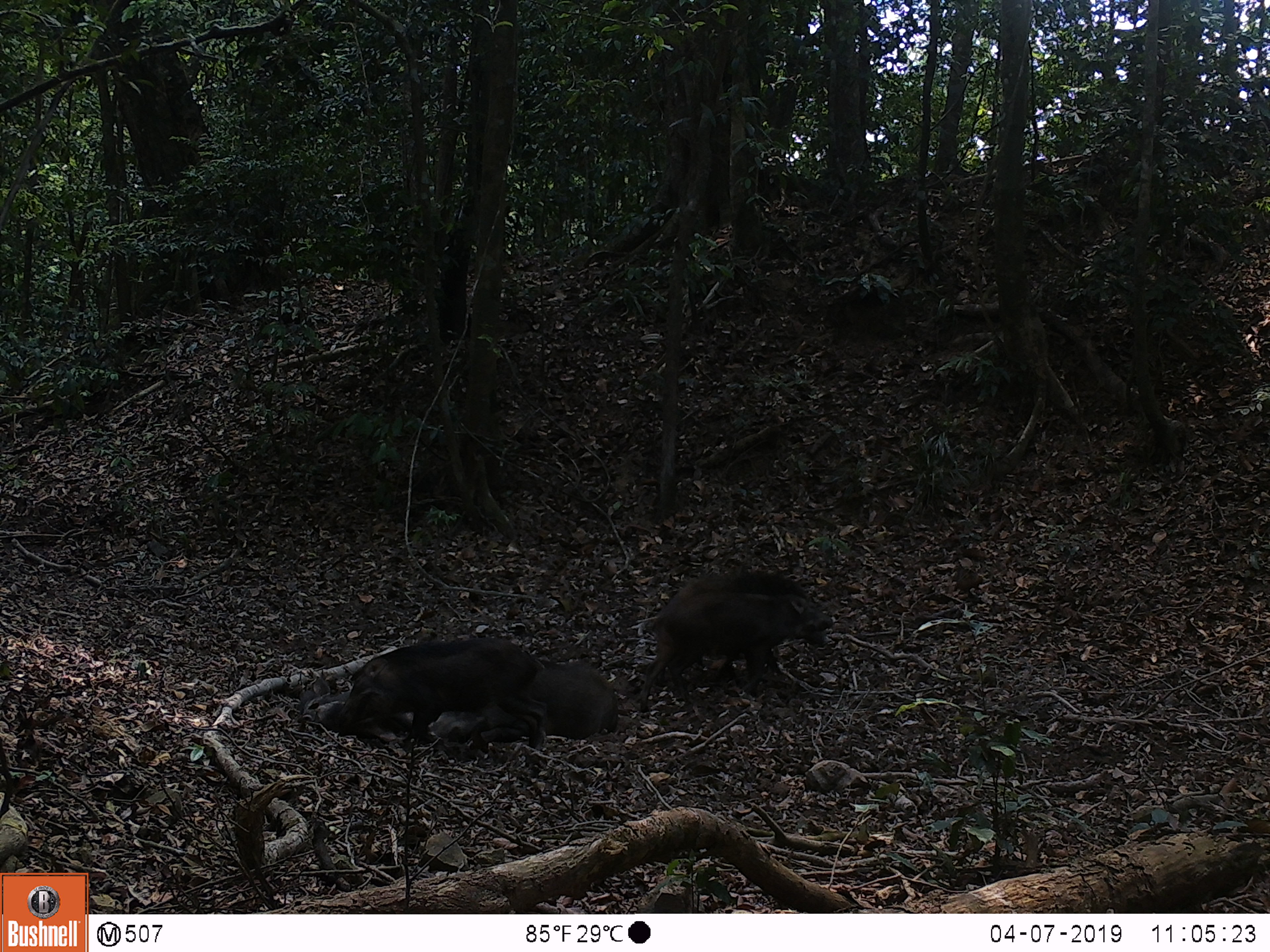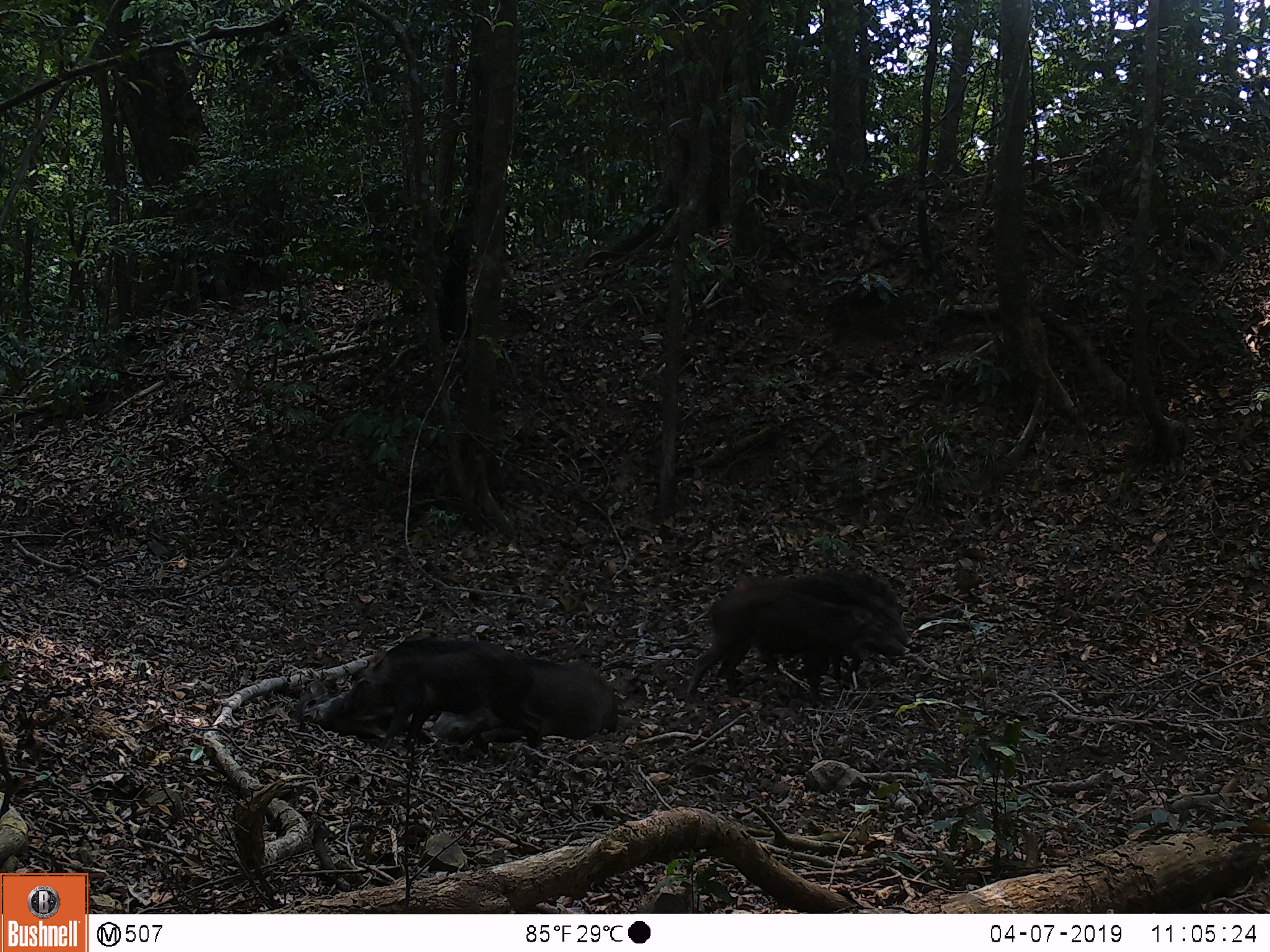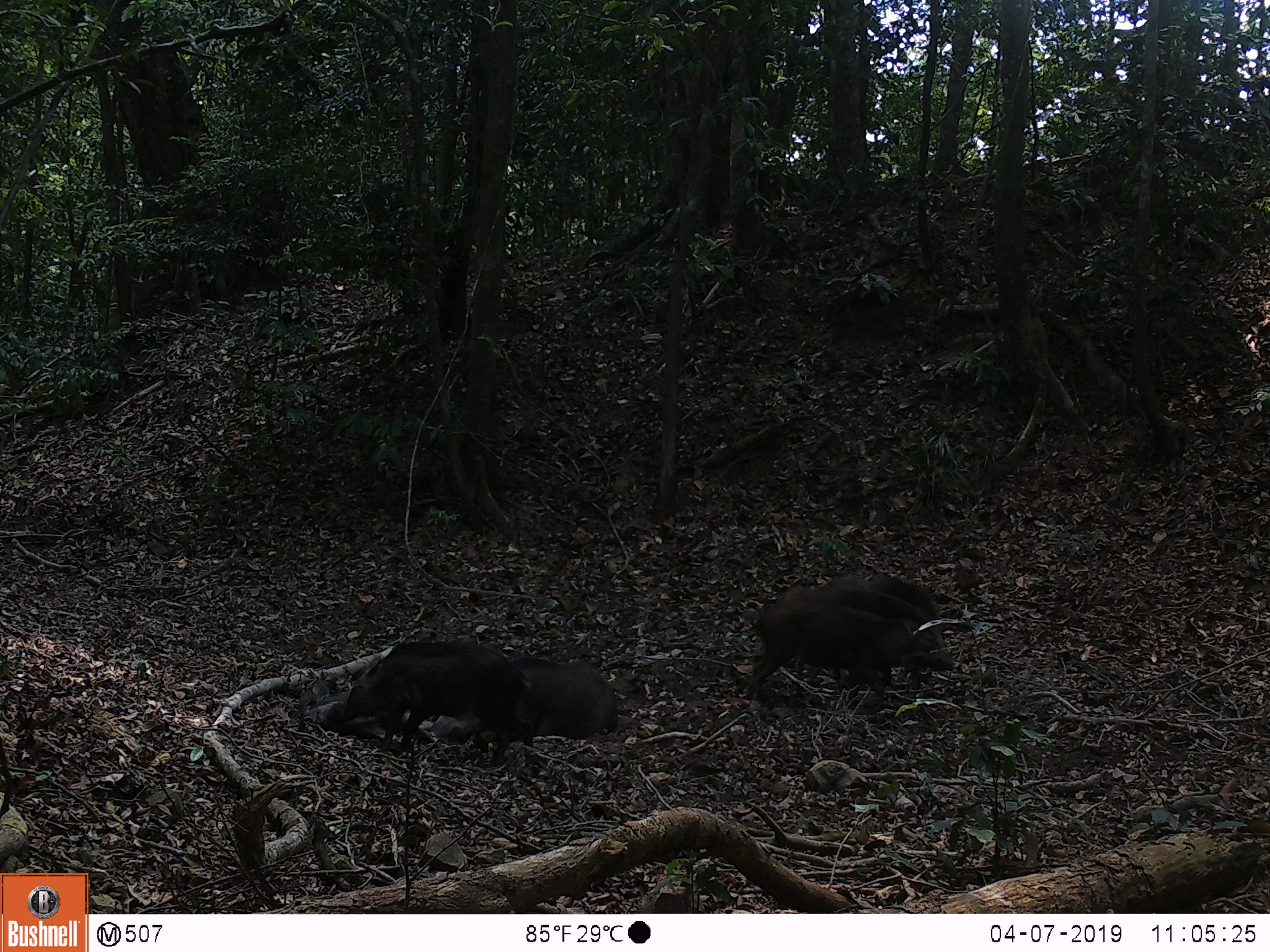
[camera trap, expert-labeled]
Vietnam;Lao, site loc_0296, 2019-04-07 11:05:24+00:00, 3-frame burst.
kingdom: Animalia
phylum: Chordata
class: Mammalia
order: Artiodactyla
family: Suidae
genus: Sus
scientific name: Sus scrofa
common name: eurasian wild pig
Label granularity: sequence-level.